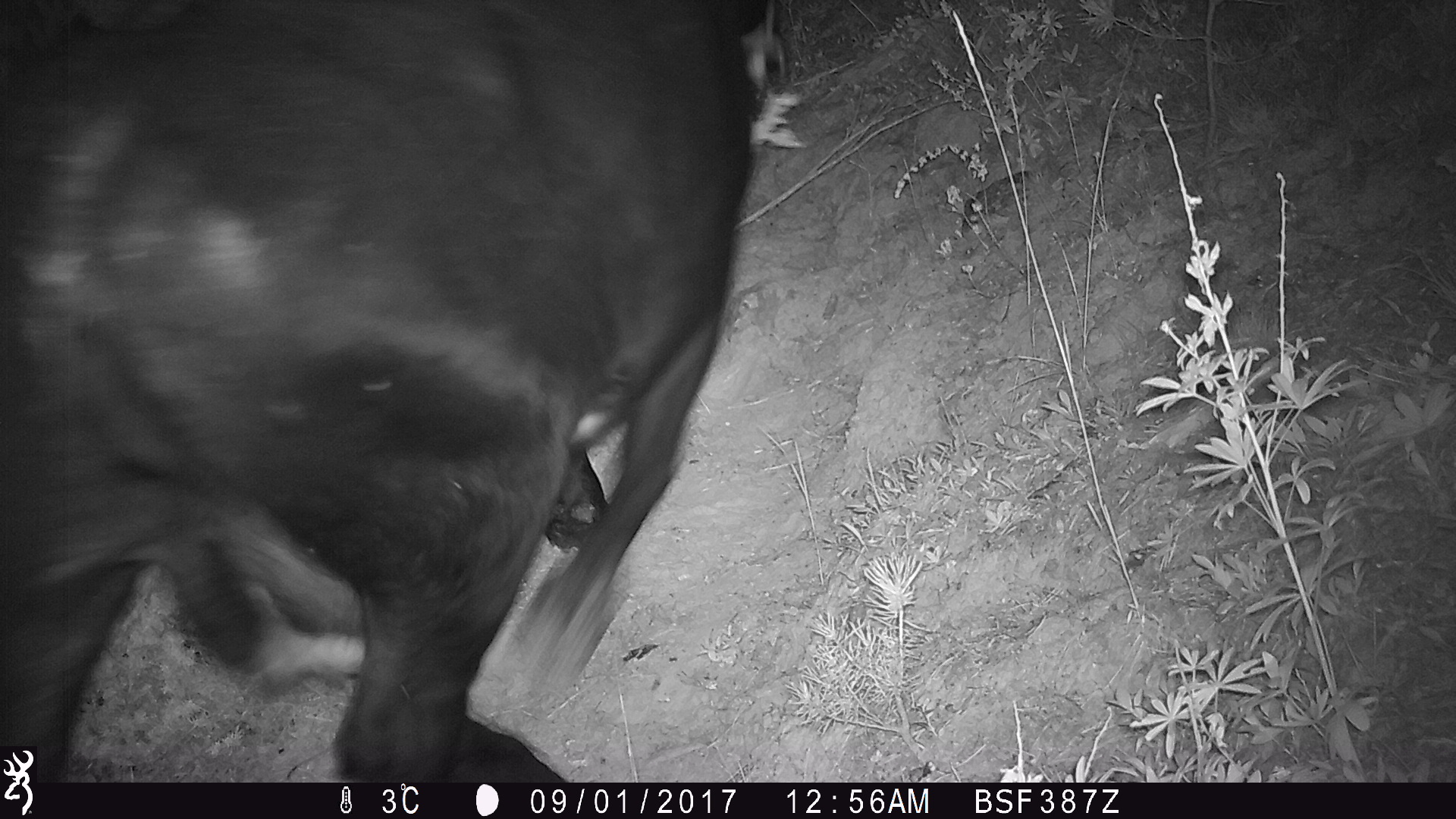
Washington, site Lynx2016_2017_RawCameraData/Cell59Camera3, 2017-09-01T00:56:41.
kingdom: Animalia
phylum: Chordata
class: Mammalia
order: Artiodactyla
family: Bovidae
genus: Bos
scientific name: Bos taurus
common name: domestic cattle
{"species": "domestic cattle (Bos taurus)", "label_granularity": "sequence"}